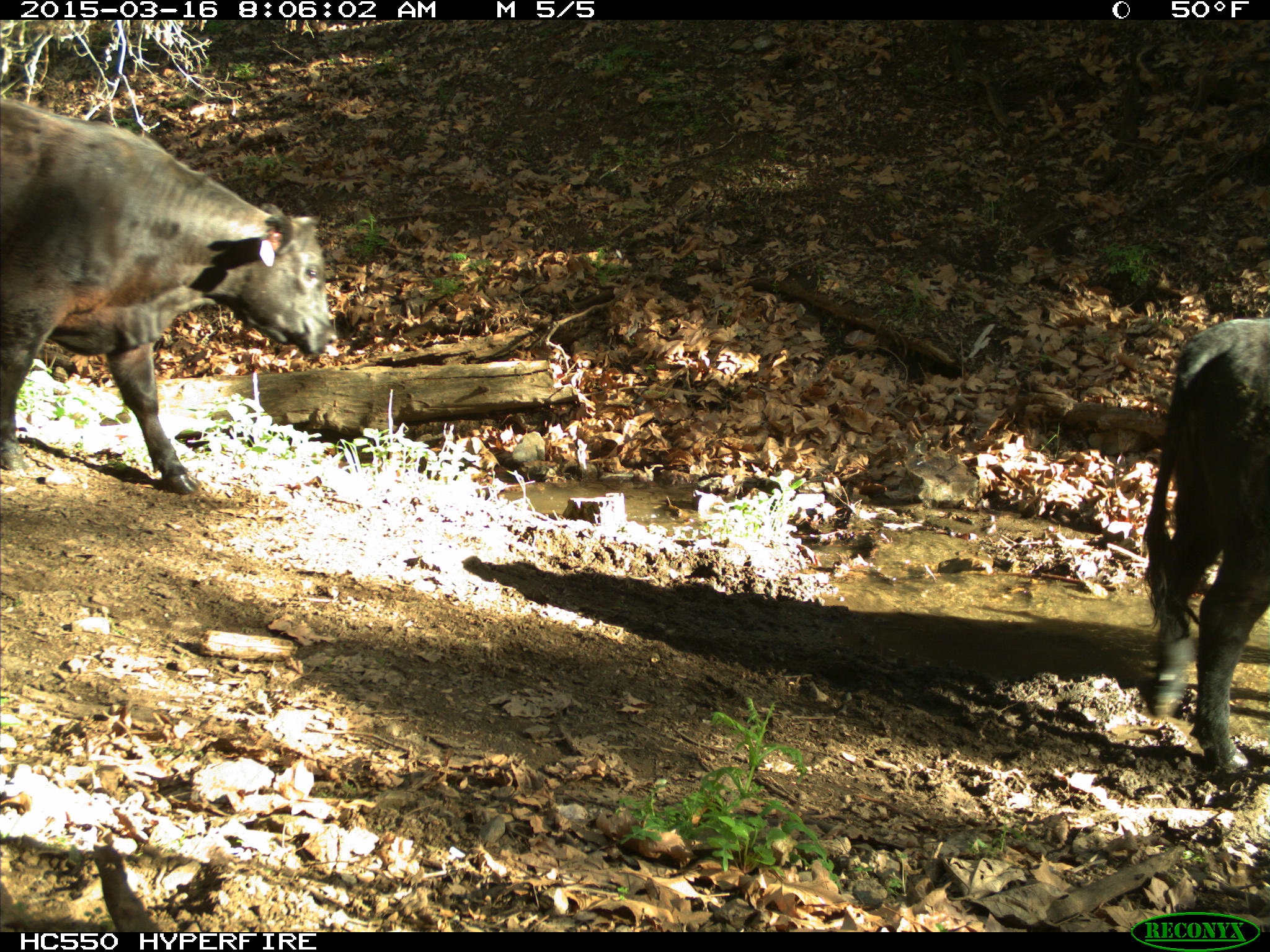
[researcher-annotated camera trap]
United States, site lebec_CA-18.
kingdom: Animalia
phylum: Chordata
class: Mammalia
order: Artiodactyla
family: Bovidae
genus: Bos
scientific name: Bos taurus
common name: domestic cow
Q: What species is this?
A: Bos taurus (domestic cow).